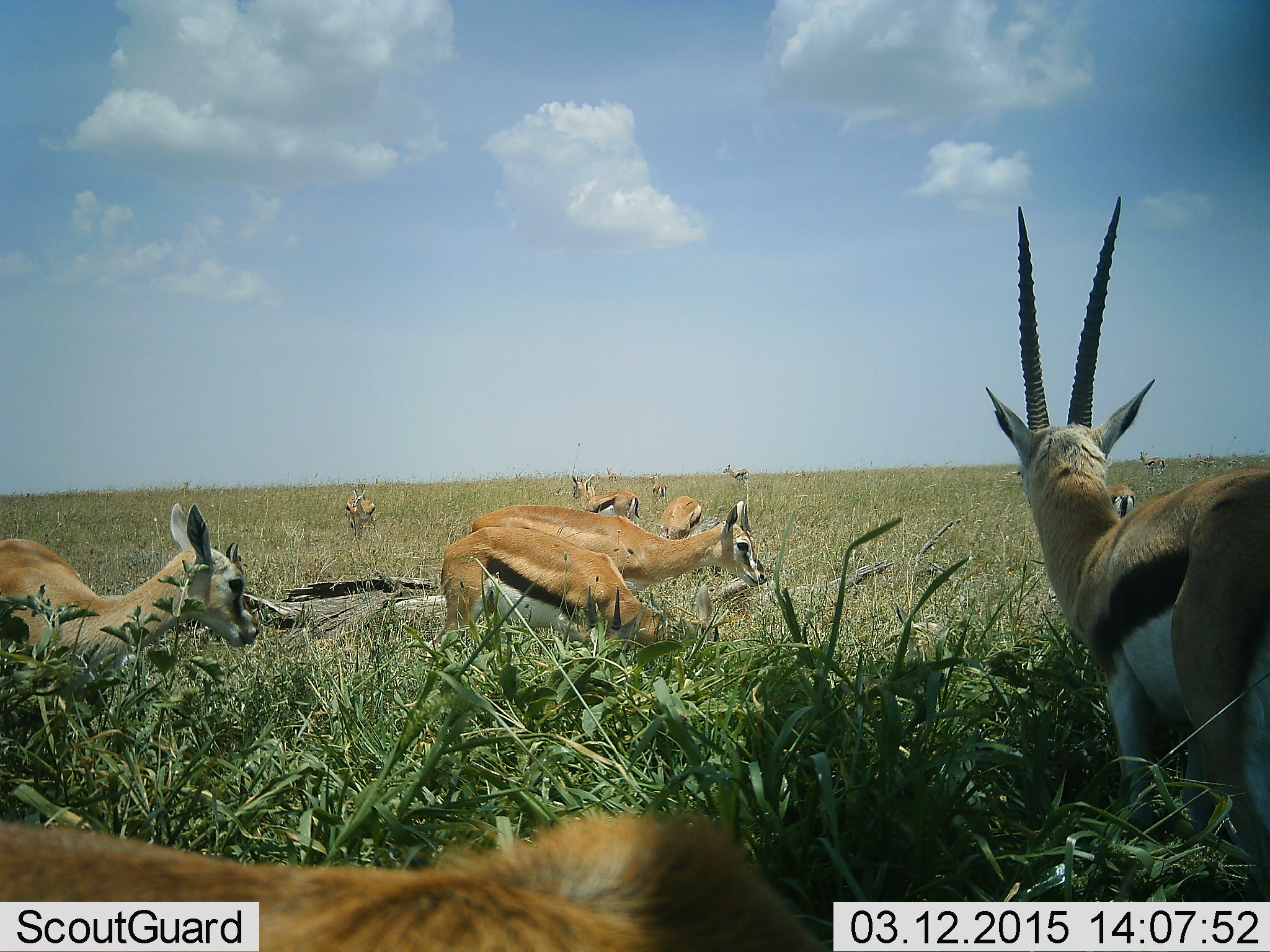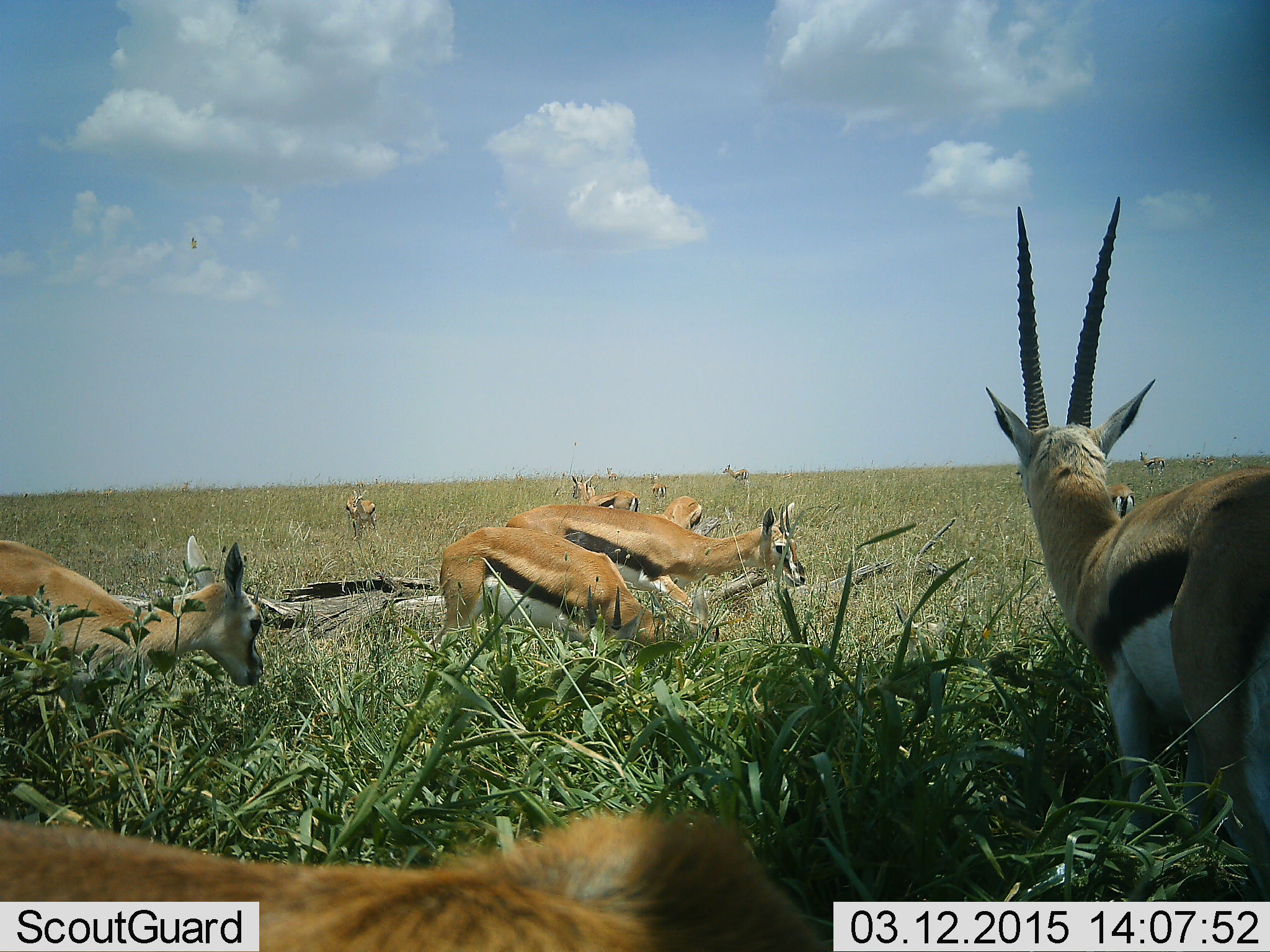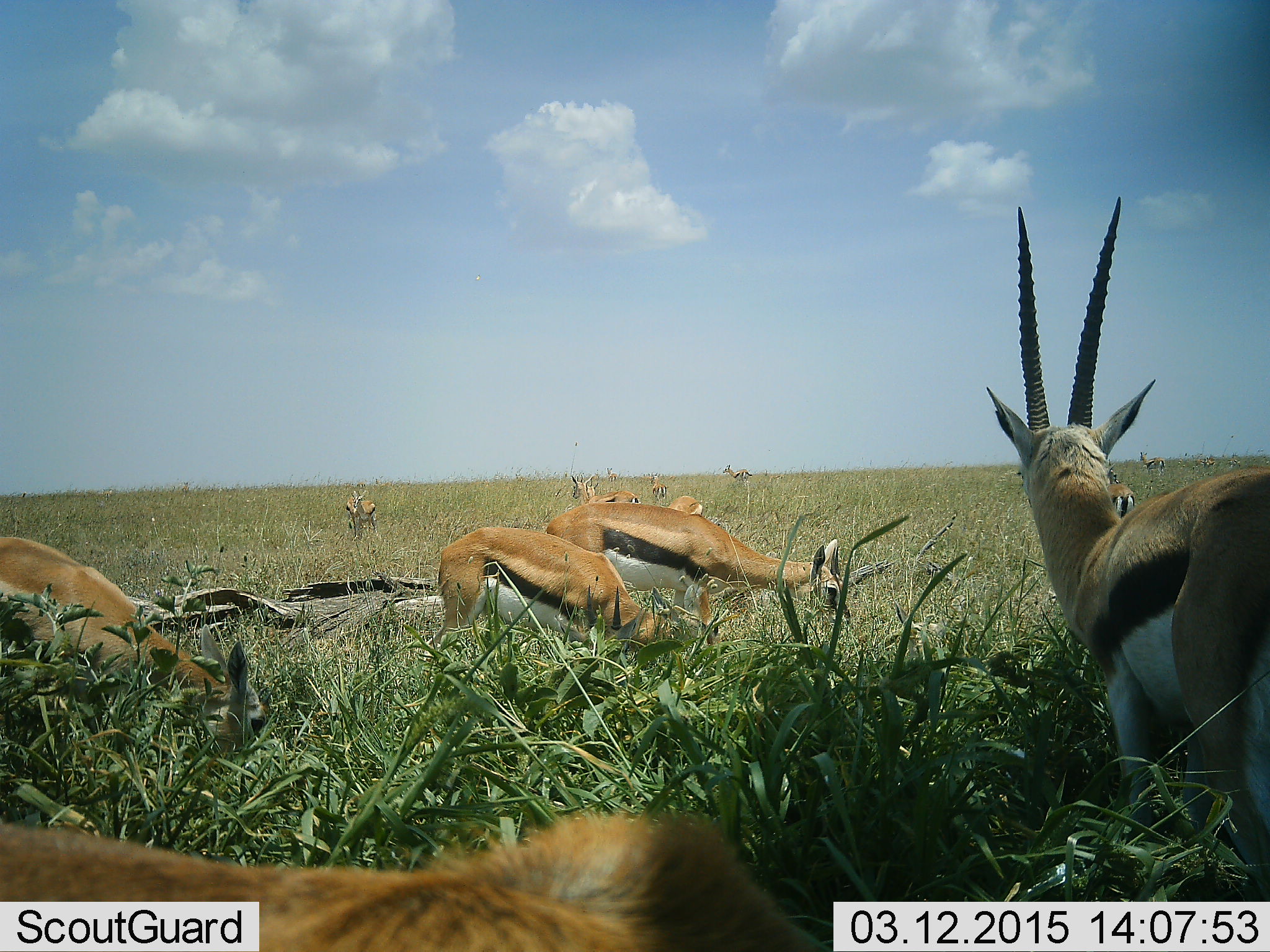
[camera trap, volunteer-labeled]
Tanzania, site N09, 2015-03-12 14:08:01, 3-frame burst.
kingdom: Animalia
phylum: Chordata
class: Mammalia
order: Artiodactyla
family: Bovidae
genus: Eudorcas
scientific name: Eudorcas thomsonii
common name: thomson's gazelle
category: gazellethomsons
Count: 11-50.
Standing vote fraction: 90%.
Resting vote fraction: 30%.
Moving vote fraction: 40%.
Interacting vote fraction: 10%.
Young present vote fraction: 10%.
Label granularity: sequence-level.